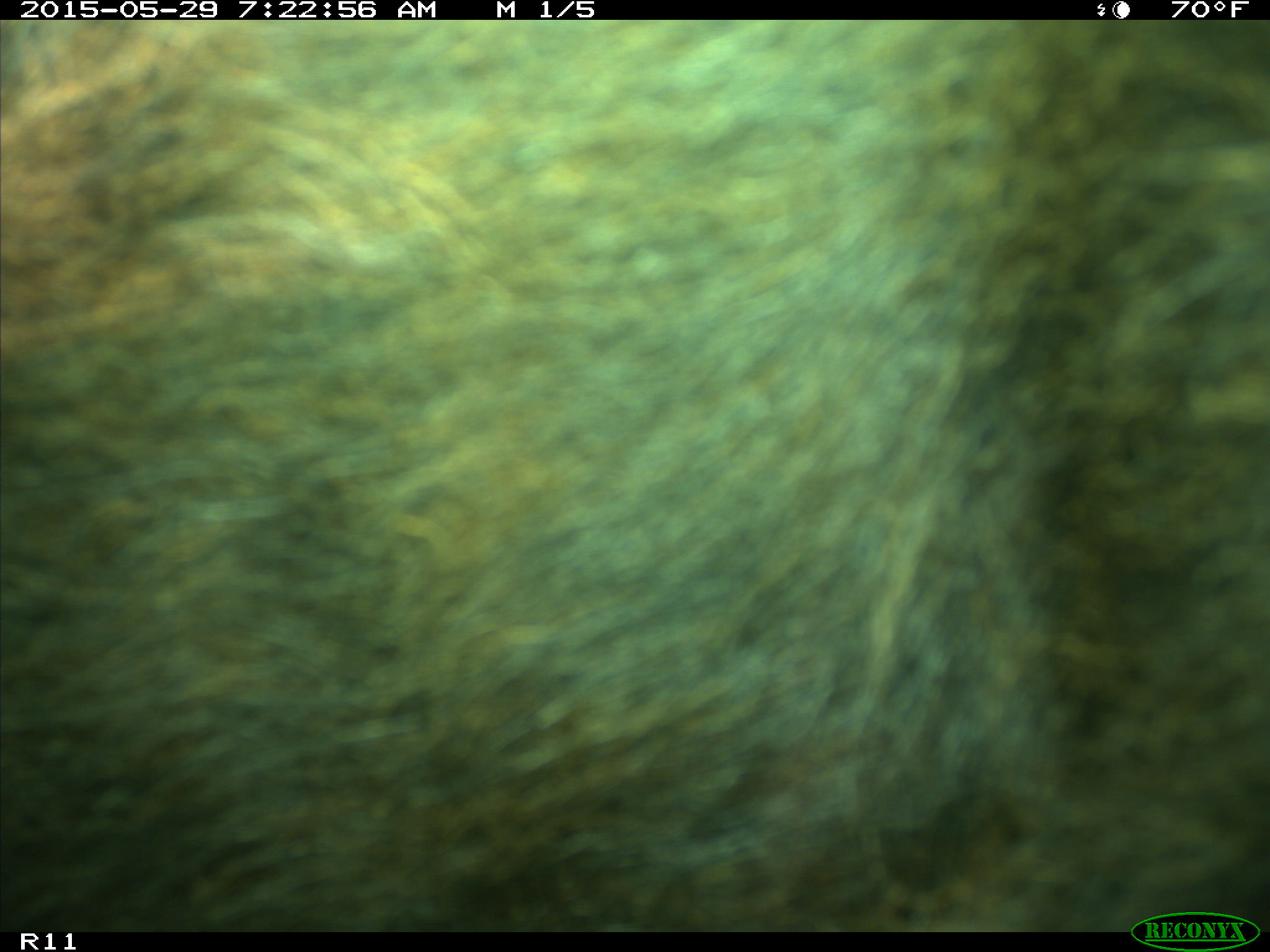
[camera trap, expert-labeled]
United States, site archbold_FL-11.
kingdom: Animalia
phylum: Chordata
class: Mammalia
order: Artiodactyla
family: Bovidae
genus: Bos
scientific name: Bos taurus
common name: domestic cow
Bos taurus (domestic cow).